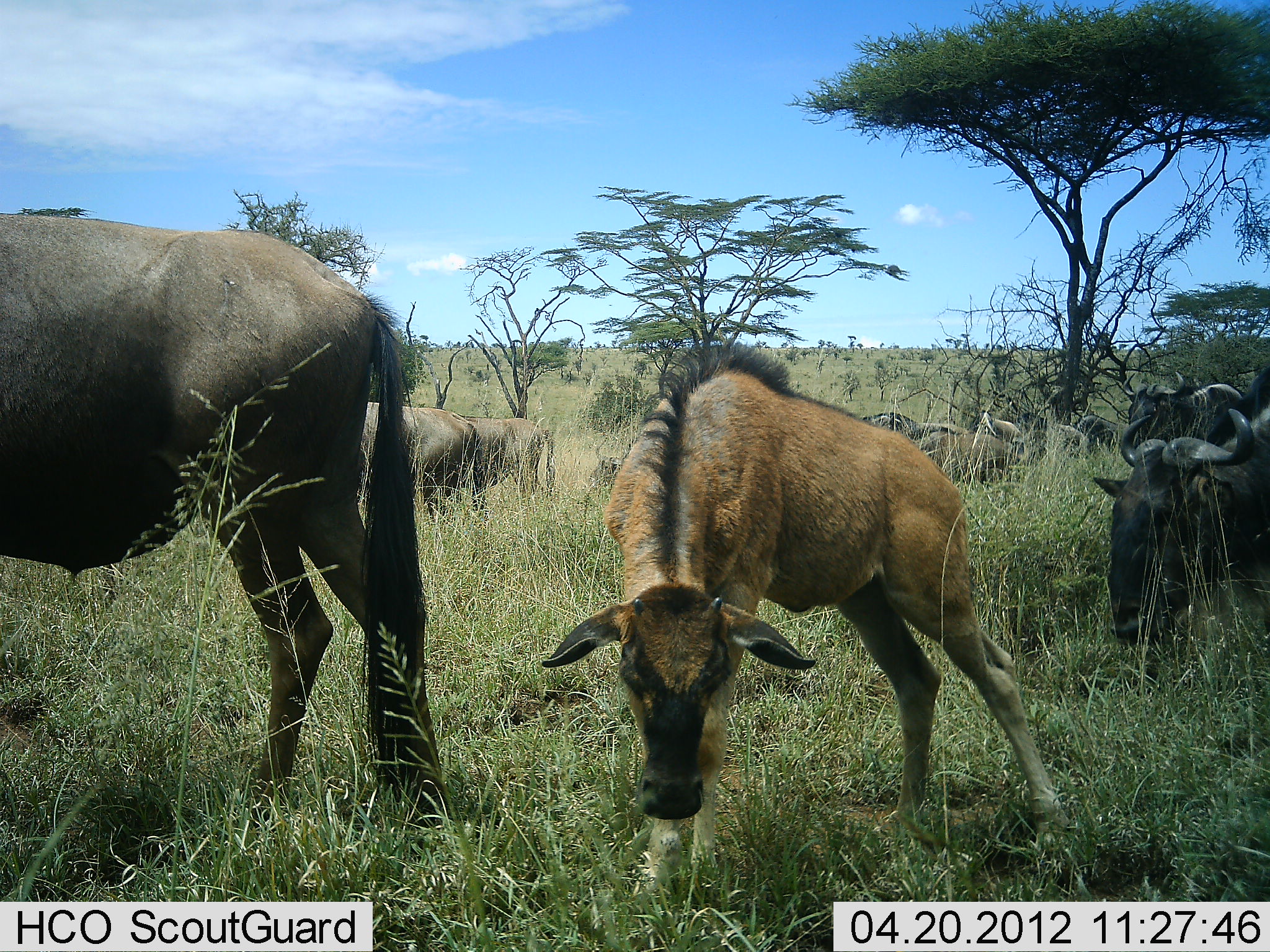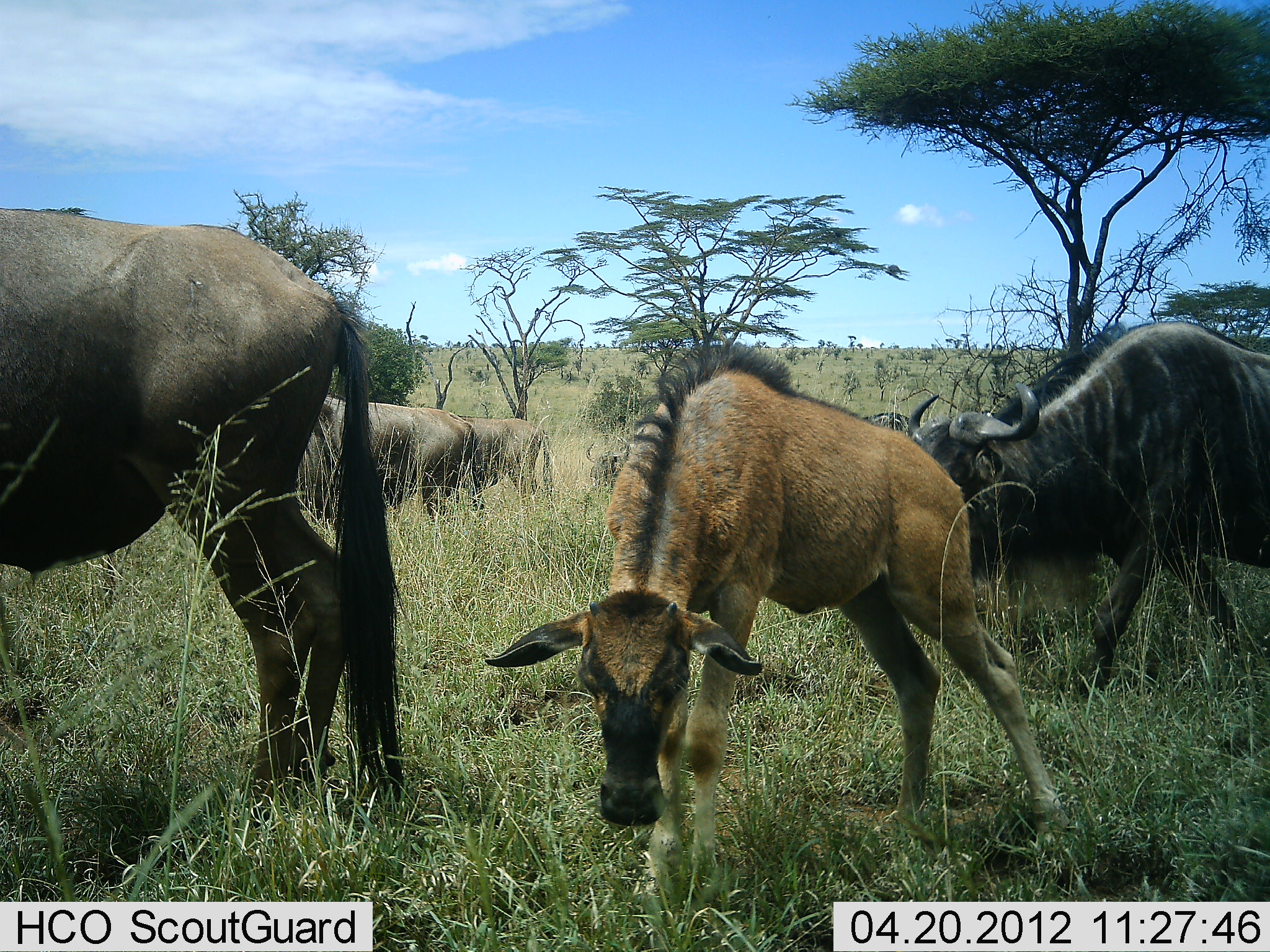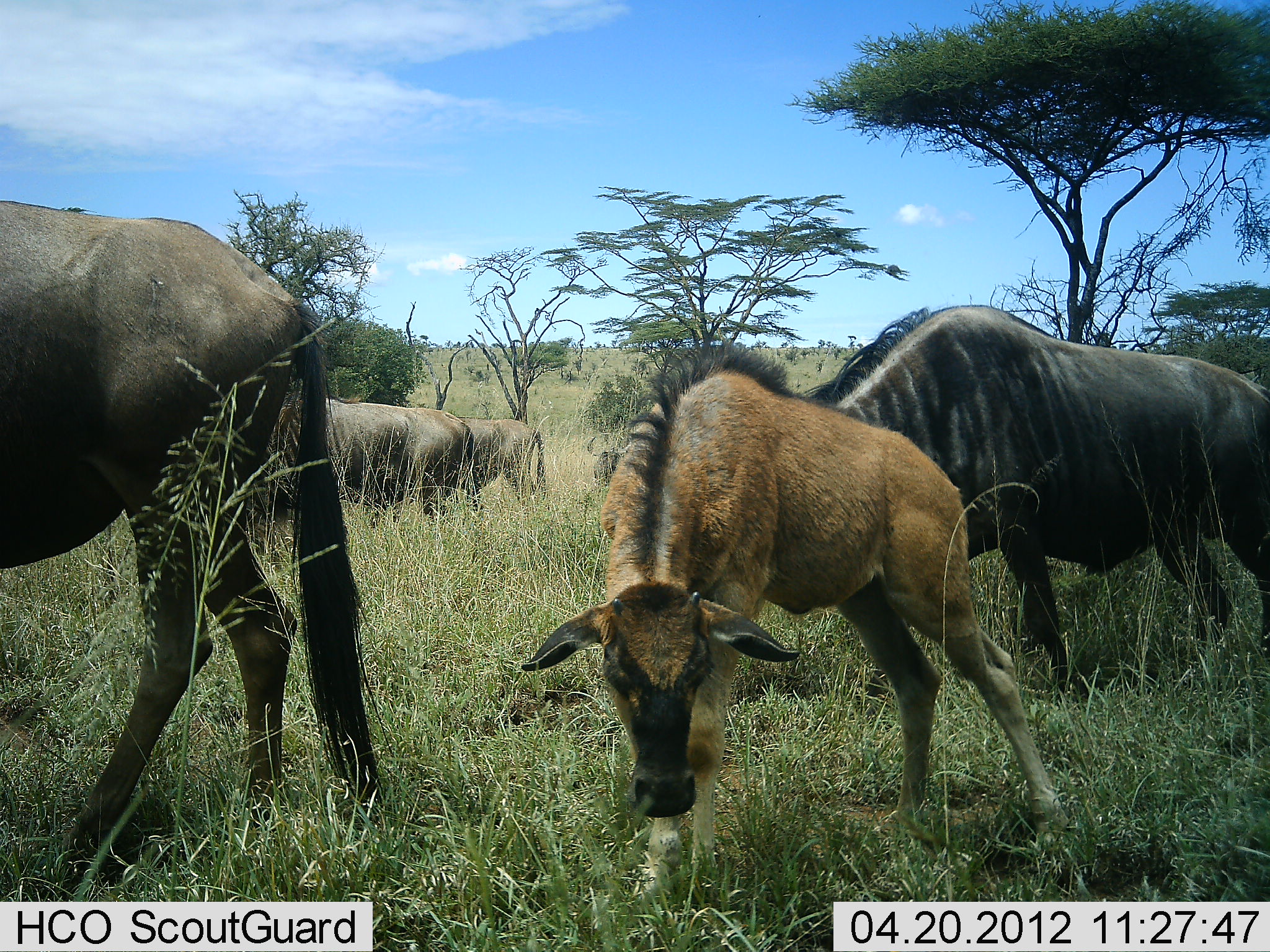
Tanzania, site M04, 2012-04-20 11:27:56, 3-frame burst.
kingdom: Animalia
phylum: Chordata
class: Mammalia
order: Artiodactyla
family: Bovidae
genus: Connochaetes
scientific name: Connochaetes taurinus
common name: blue wildebeest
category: wildebeest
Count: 6.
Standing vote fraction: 65%.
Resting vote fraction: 3%.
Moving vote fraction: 59%.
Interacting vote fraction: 0%.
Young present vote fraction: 85%.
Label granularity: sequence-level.